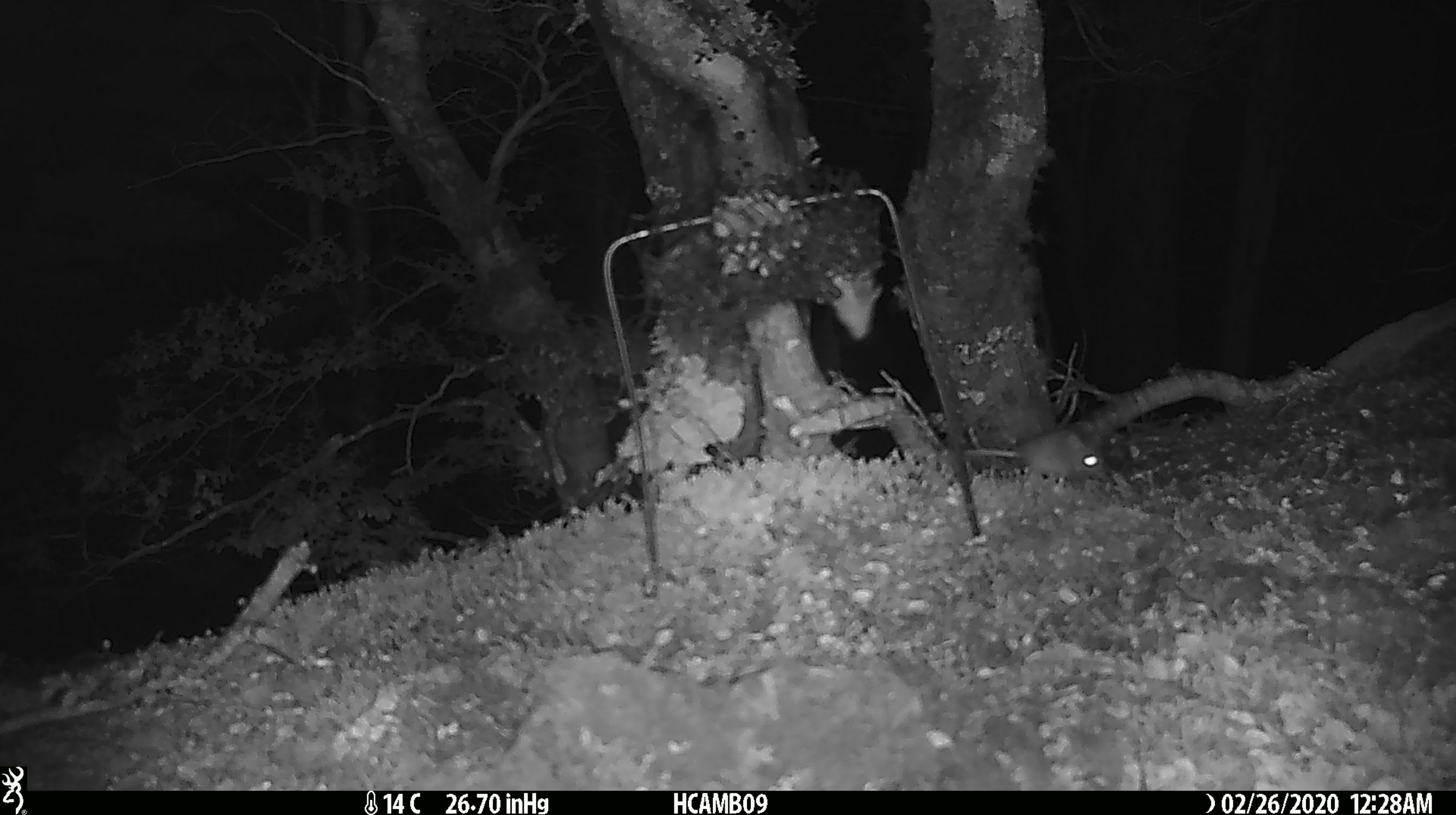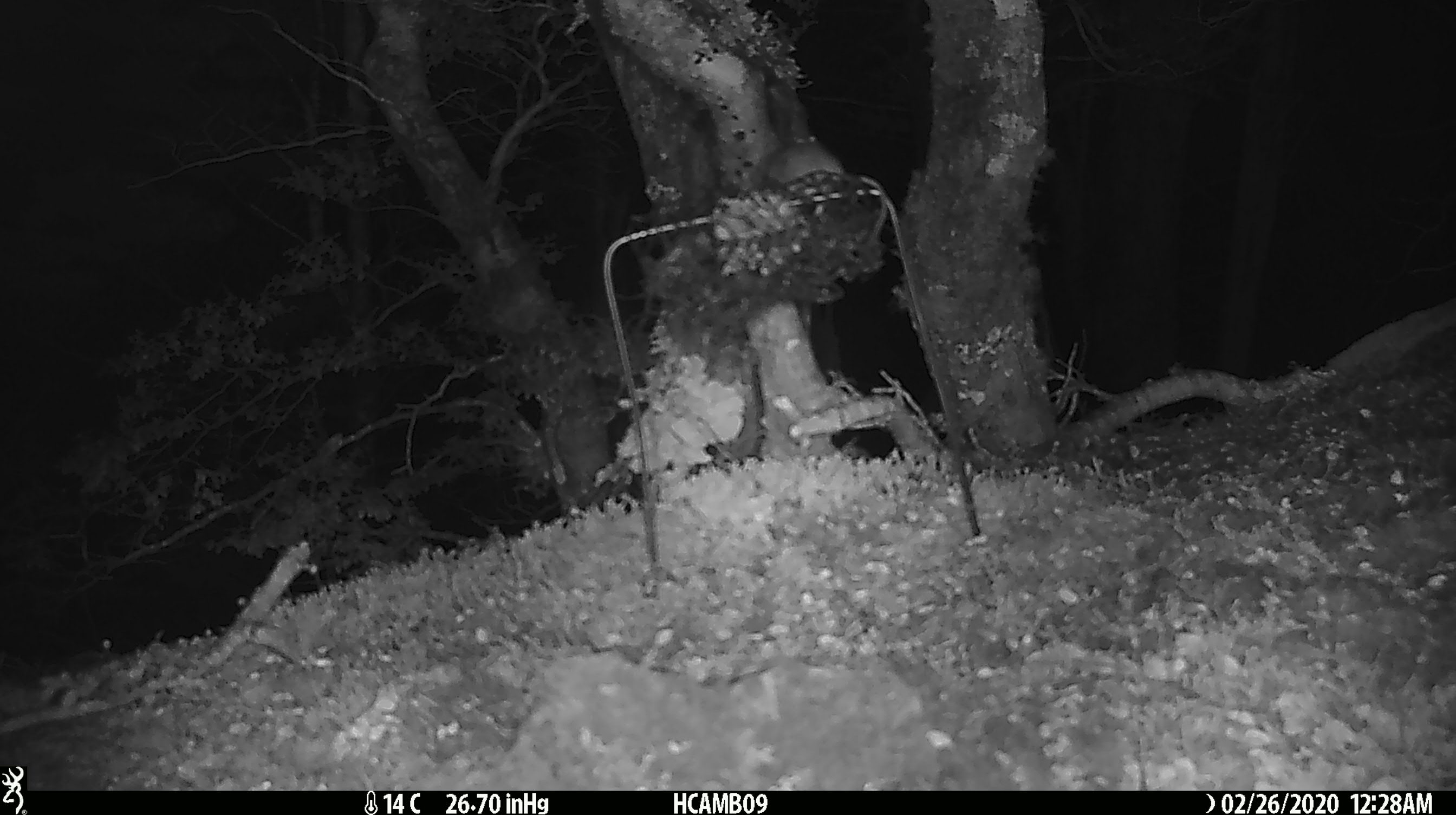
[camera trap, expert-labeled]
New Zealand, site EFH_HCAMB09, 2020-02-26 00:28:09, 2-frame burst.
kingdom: Animalia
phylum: Chordata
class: Mammalia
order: Rodentia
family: Muridae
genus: Mus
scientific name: Mus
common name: mouse